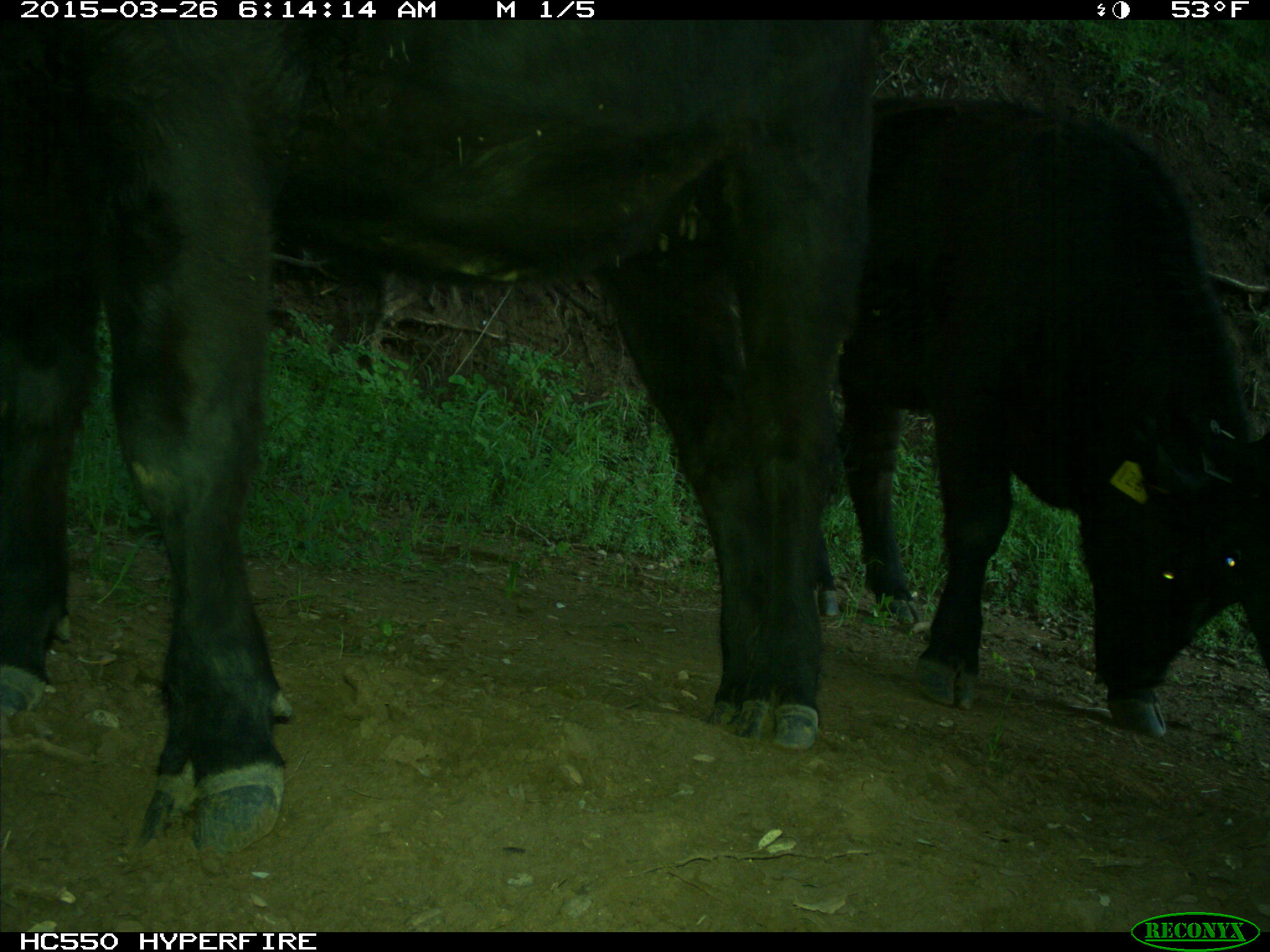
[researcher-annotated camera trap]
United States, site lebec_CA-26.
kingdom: Animalia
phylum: Chordata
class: Mammalia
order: Artiodactyla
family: Bovidae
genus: Bos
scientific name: Bos taurus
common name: domestic cow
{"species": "Bos taurus (domestic cow)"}